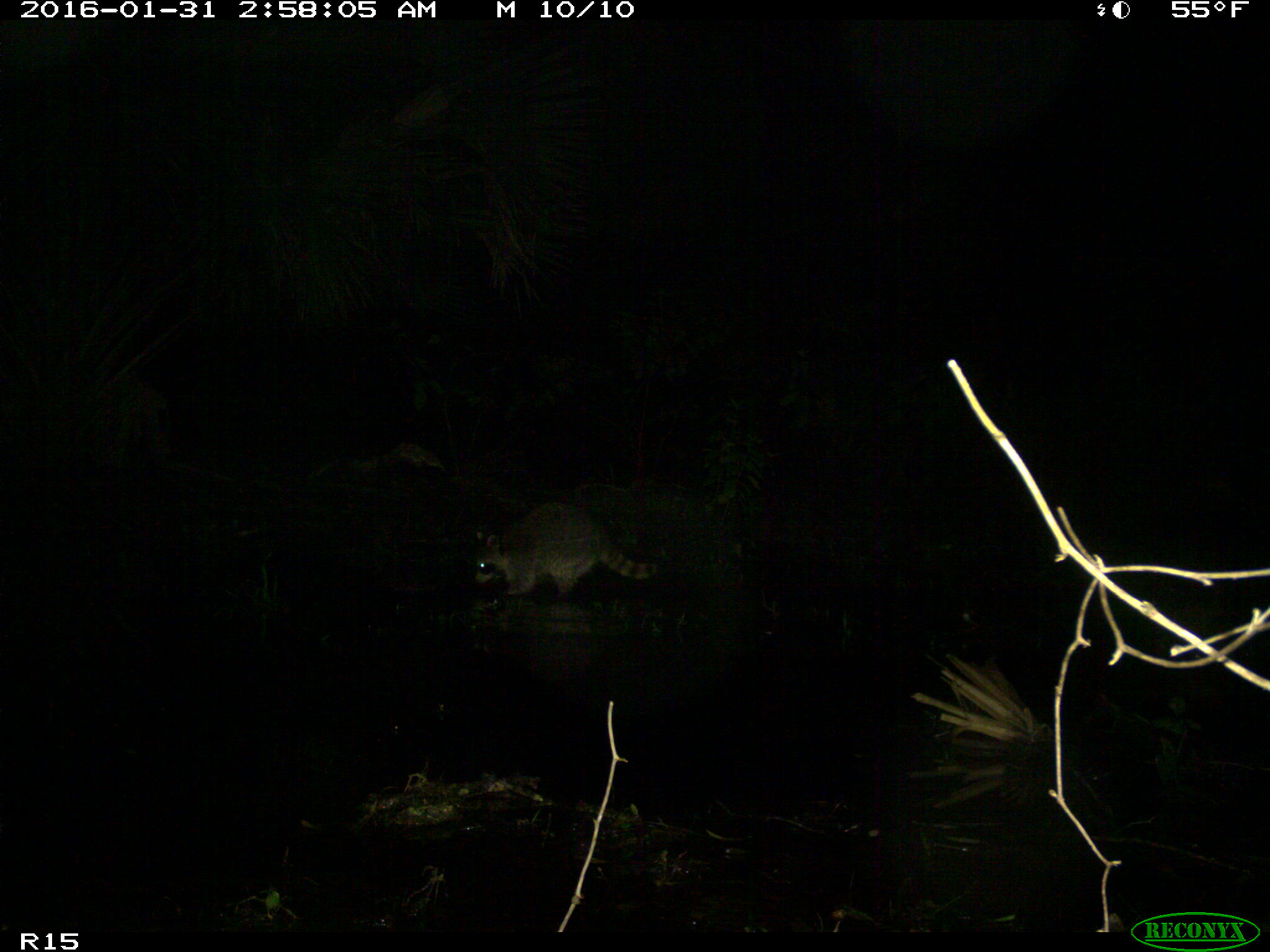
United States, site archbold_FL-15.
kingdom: Animalia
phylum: Chordata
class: Mammalia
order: Carnivora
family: Procyonidae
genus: Procyon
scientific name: Procyon lotor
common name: common raccoon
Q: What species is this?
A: Procyon lotor (common raccoon).